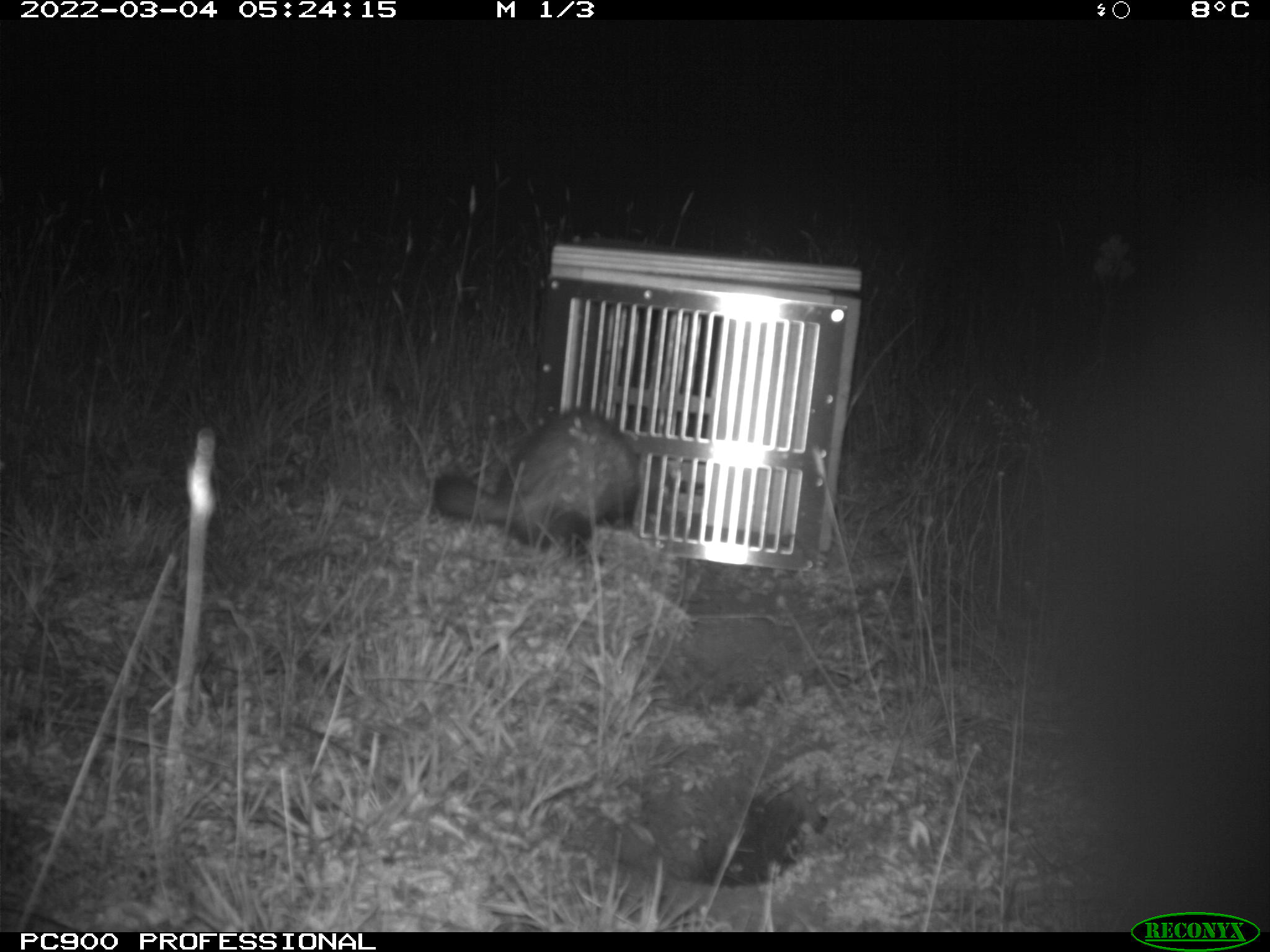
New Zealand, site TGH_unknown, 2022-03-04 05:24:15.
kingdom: Animalia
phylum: Chordata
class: Mammalia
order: Carnivora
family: Mustelidae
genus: Mustela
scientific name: Mustela furo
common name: ferret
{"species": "ferret (Mustela furo)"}